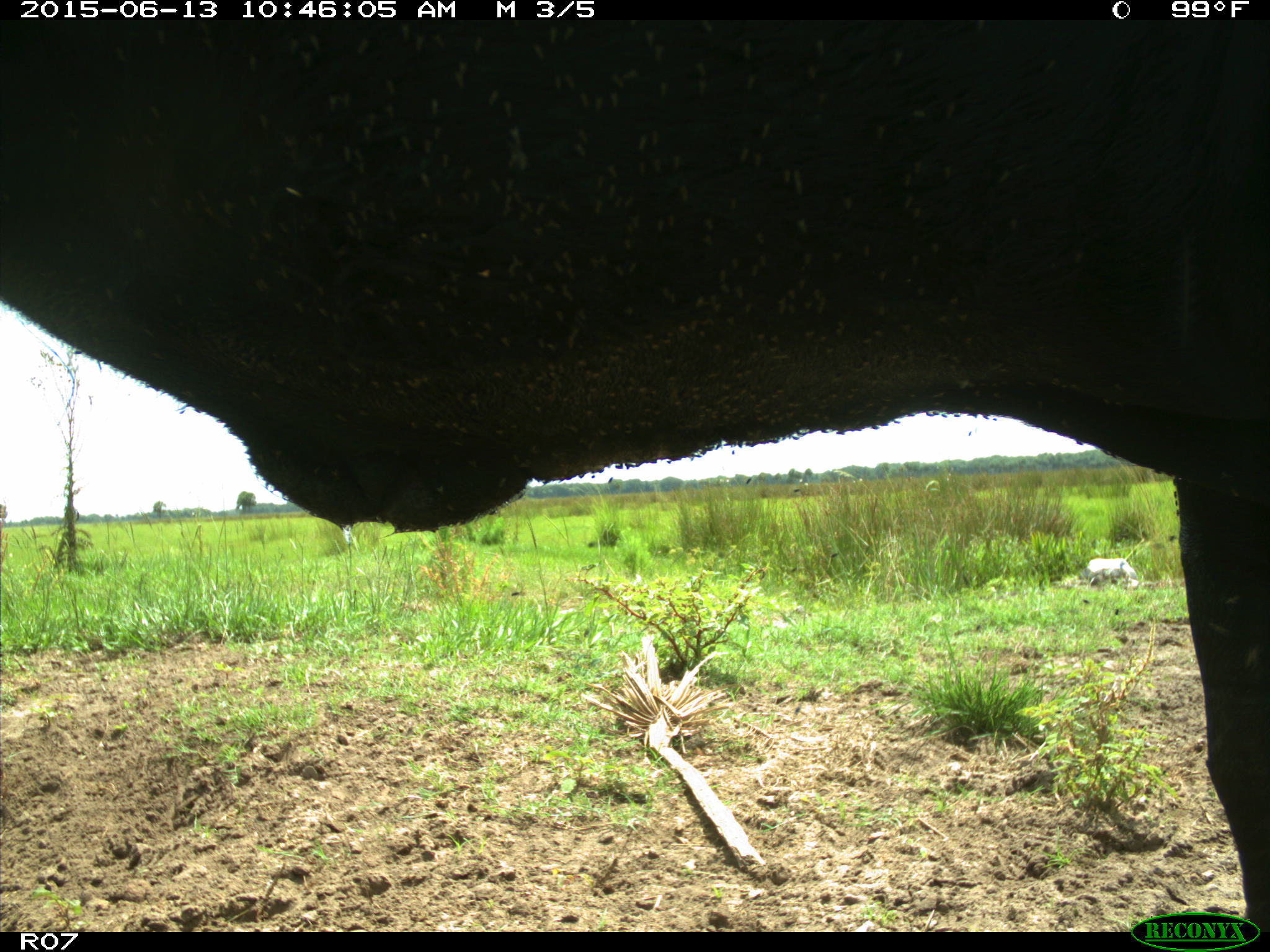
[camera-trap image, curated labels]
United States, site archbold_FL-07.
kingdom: Animalia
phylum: Chordata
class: Mammalia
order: Artiodactyla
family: Bovidae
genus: Bos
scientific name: Bos taurus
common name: domestic cow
Bos taurus (domestic cow).